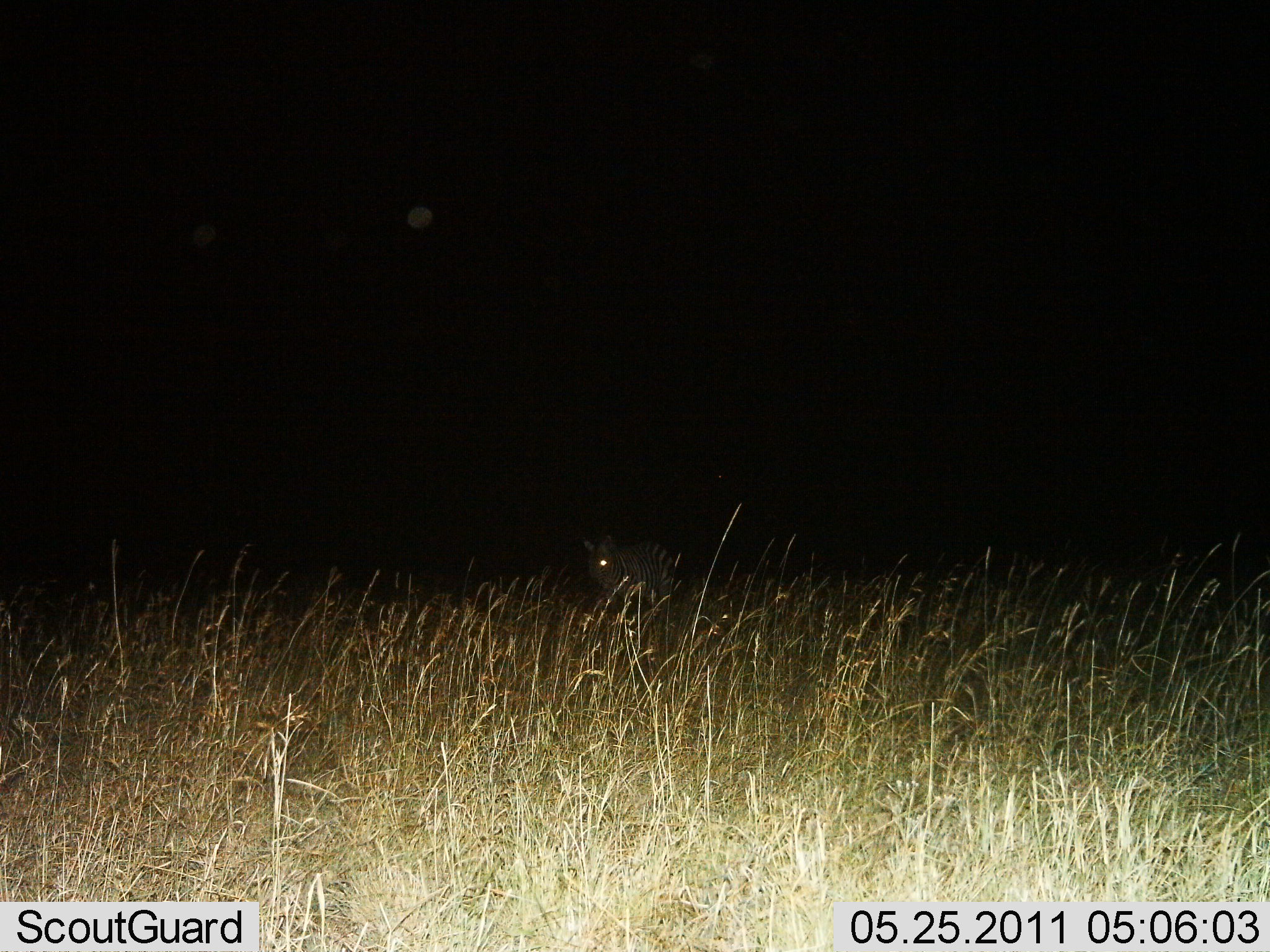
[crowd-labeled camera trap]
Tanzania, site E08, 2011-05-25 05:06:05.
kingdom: Animalia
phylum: Chordata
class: Mammalia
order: Perissodactyla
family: Equidae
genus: Equus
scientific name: Equus quagga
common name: plains zebra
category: zebra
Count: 1.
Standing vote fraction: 64%.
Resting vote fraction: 9%.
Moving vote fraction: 27%.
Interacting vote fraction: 0%.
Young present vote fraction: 0%.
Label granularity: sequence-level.